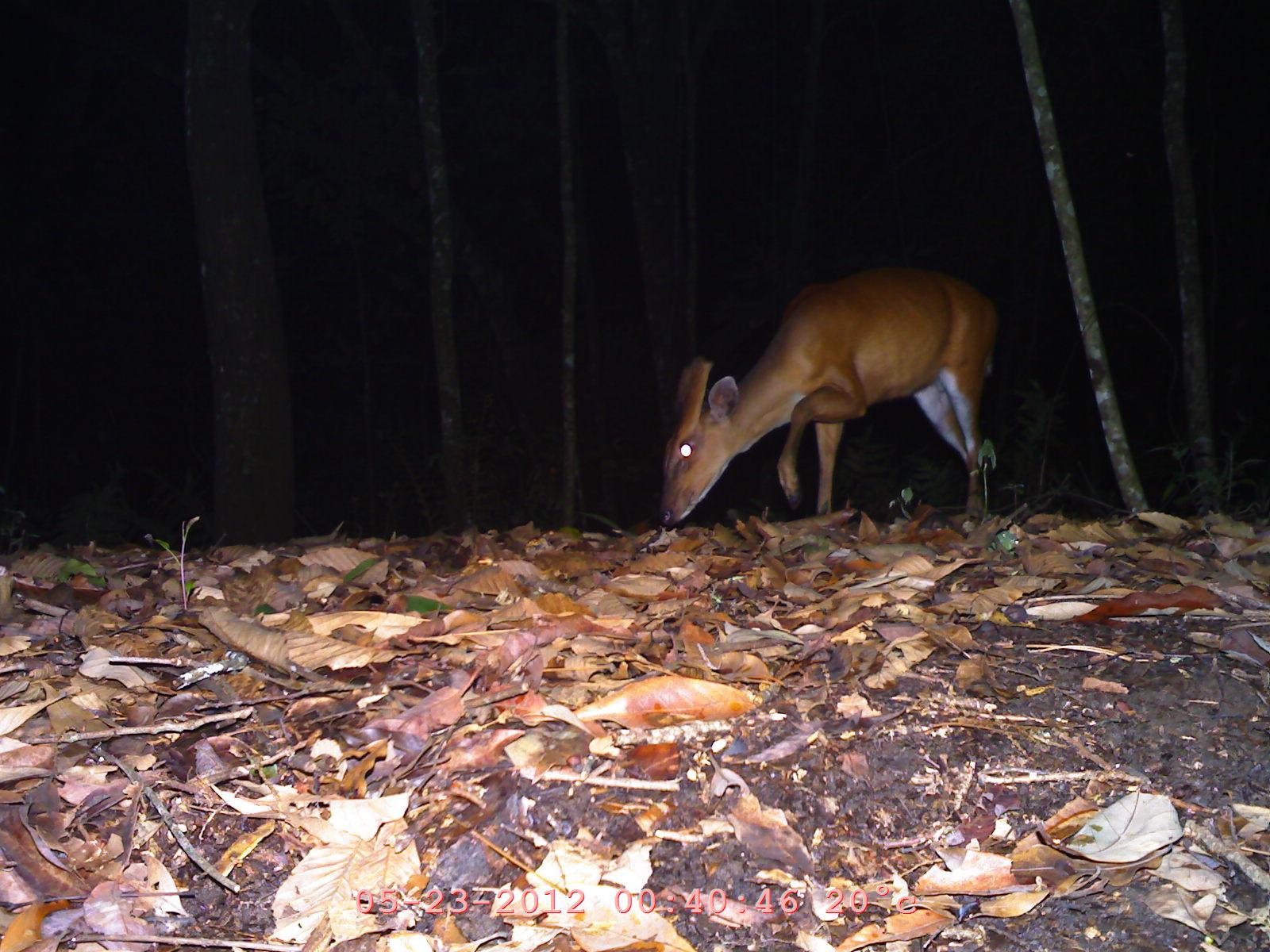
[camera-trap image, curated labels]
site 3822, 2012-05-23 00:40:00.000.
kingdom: Animalia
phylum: Chordata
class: Mammalia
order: Artiodactyla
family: Cervidae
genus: Muntiacus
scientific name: Muntiacus muntjak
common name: southern red muntjac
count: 1